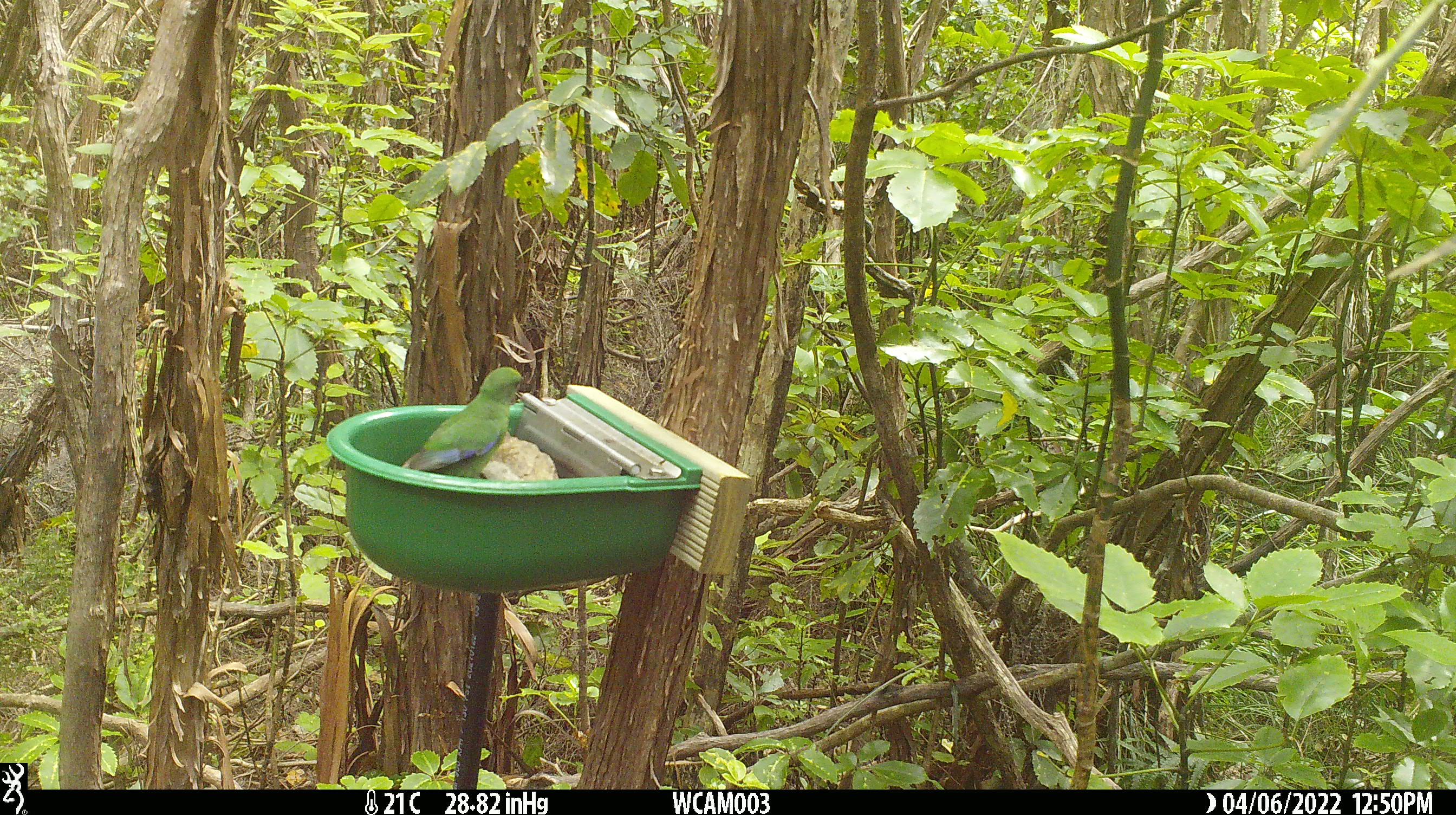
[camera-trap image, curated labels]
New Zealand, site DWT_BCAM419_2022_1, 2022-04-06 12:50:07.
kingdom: Animalia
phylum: Chordata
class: Aves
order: Psittaciformes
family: Psittaculidae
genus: Cyanoramphus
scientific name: Cyanoramphus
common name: parakeet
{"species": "parakeet (Cyanoramphus)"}